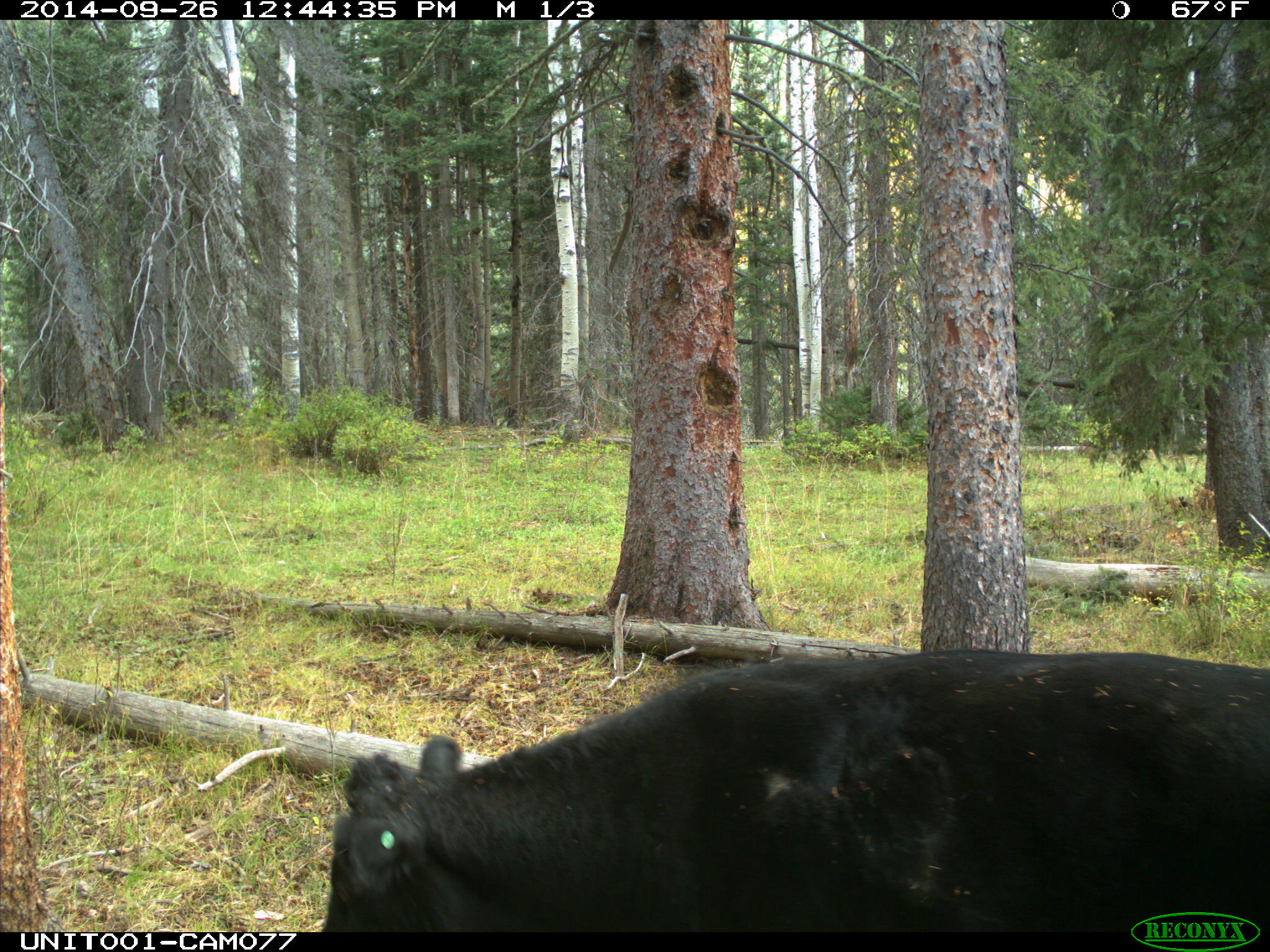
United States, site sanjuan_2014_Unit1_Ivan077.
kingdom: Animalia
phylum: Chordata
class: Mammalia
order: Artiodactyla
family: Bovidae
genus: Bos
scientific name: Bos taurus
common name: domestic cow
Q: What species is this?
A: Bos taurus (domestic cow).